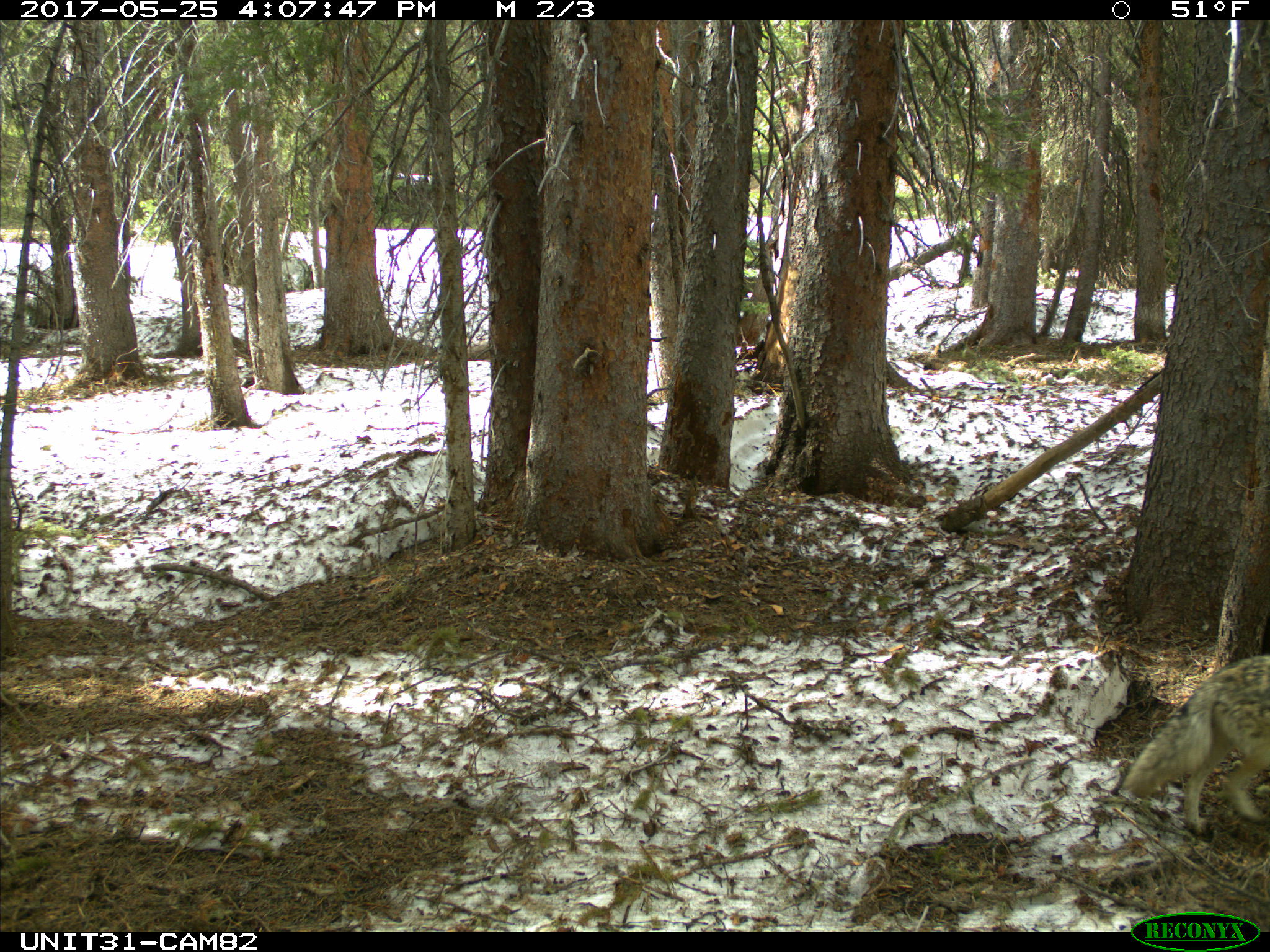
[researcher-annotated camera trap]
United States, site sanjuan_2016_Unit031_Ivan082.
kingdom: Animalia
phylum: Chordata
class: Mammalia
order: Carnivora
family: Canidae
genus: Canis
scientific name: Canis latrans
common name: coyote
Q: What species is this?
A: Canis latrans (coyote).